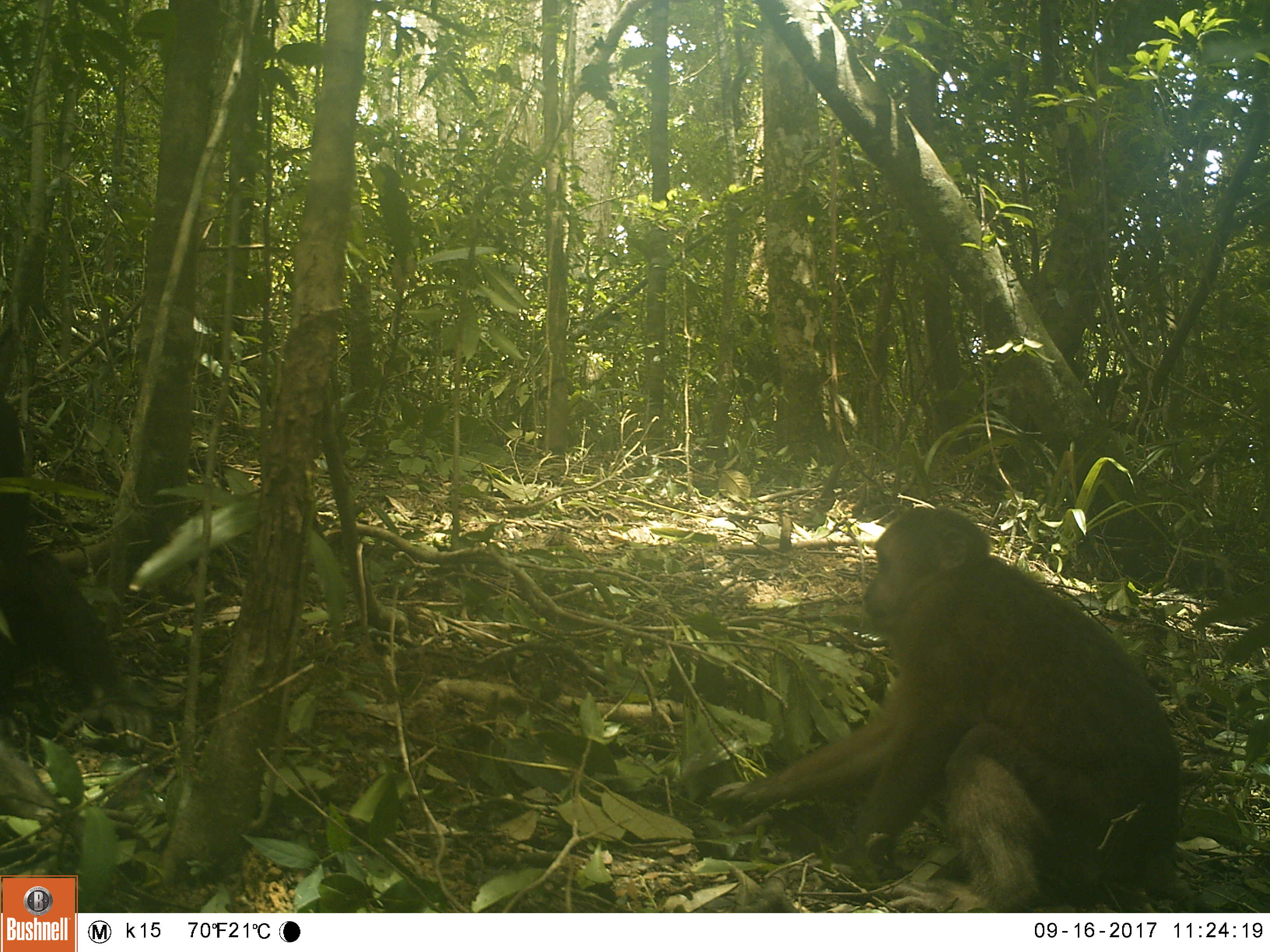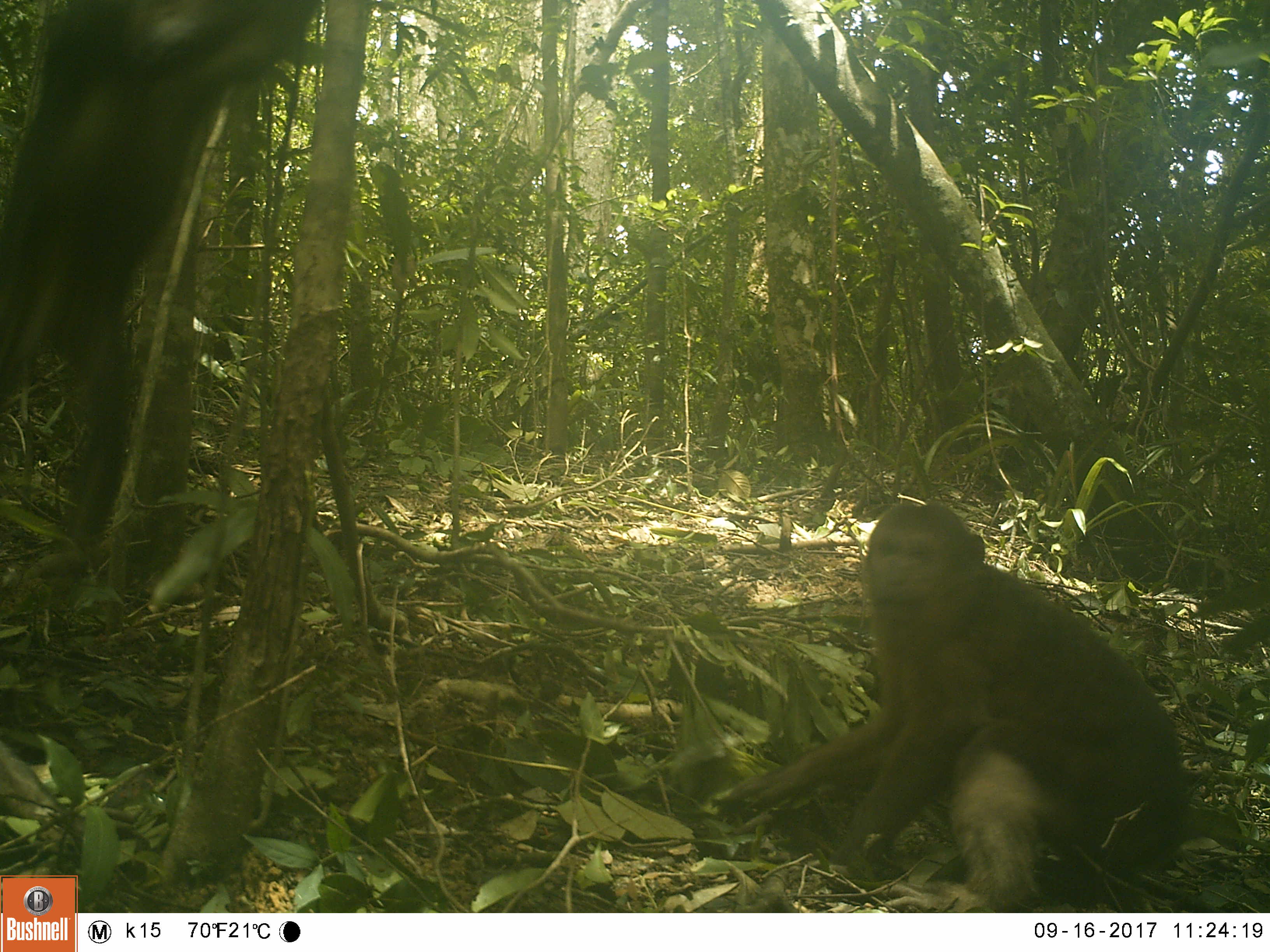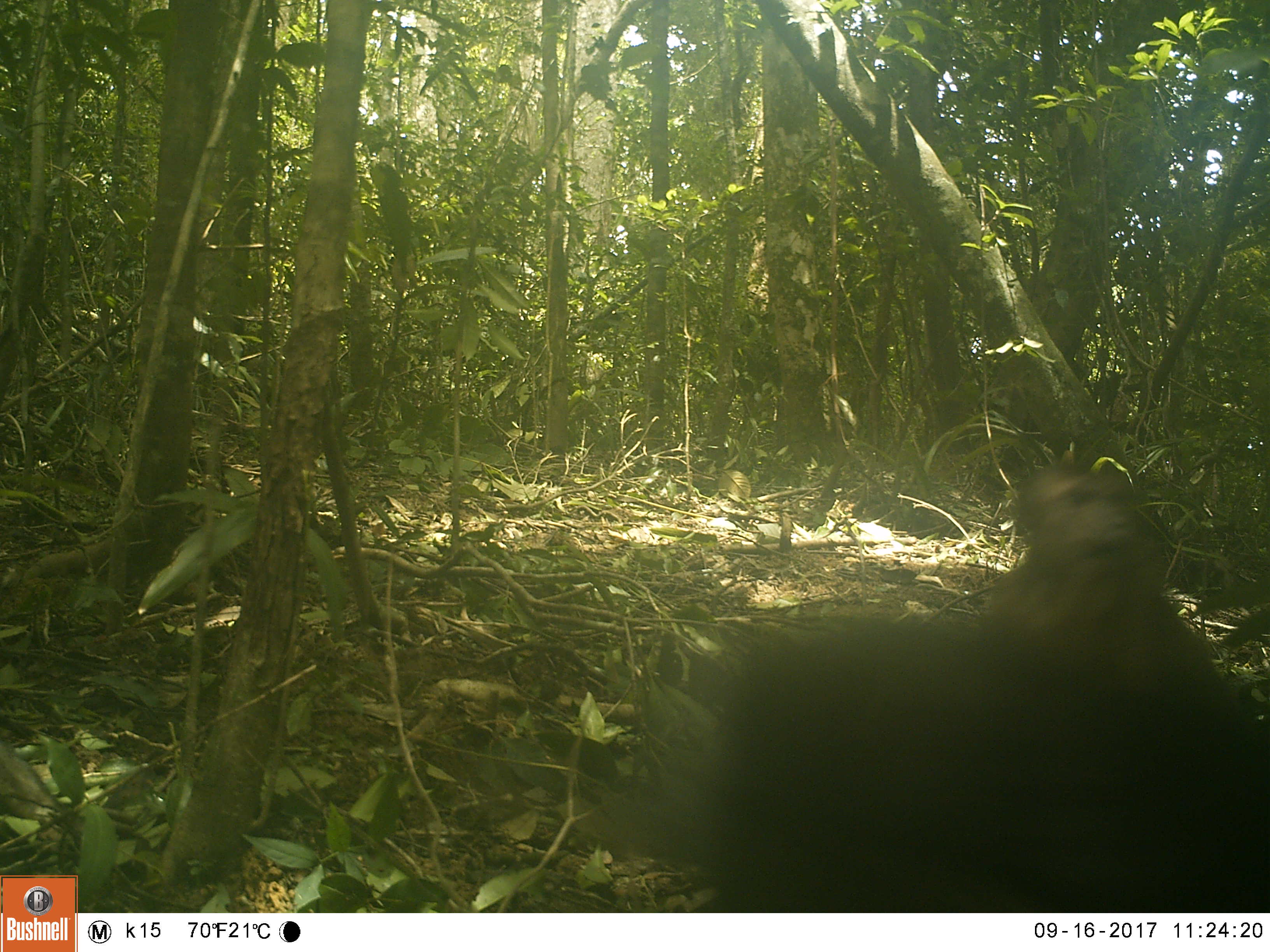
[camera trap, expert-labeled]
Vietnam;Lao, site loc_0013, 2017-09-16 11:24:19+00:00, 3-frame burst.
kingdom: Animalia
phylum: Chordata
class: Mammalia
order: Primates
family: Cercopithecidae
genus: Macaca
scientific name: Macaca arctoides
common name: stump-tailed macaque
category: stump tailed macaque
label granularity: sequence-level